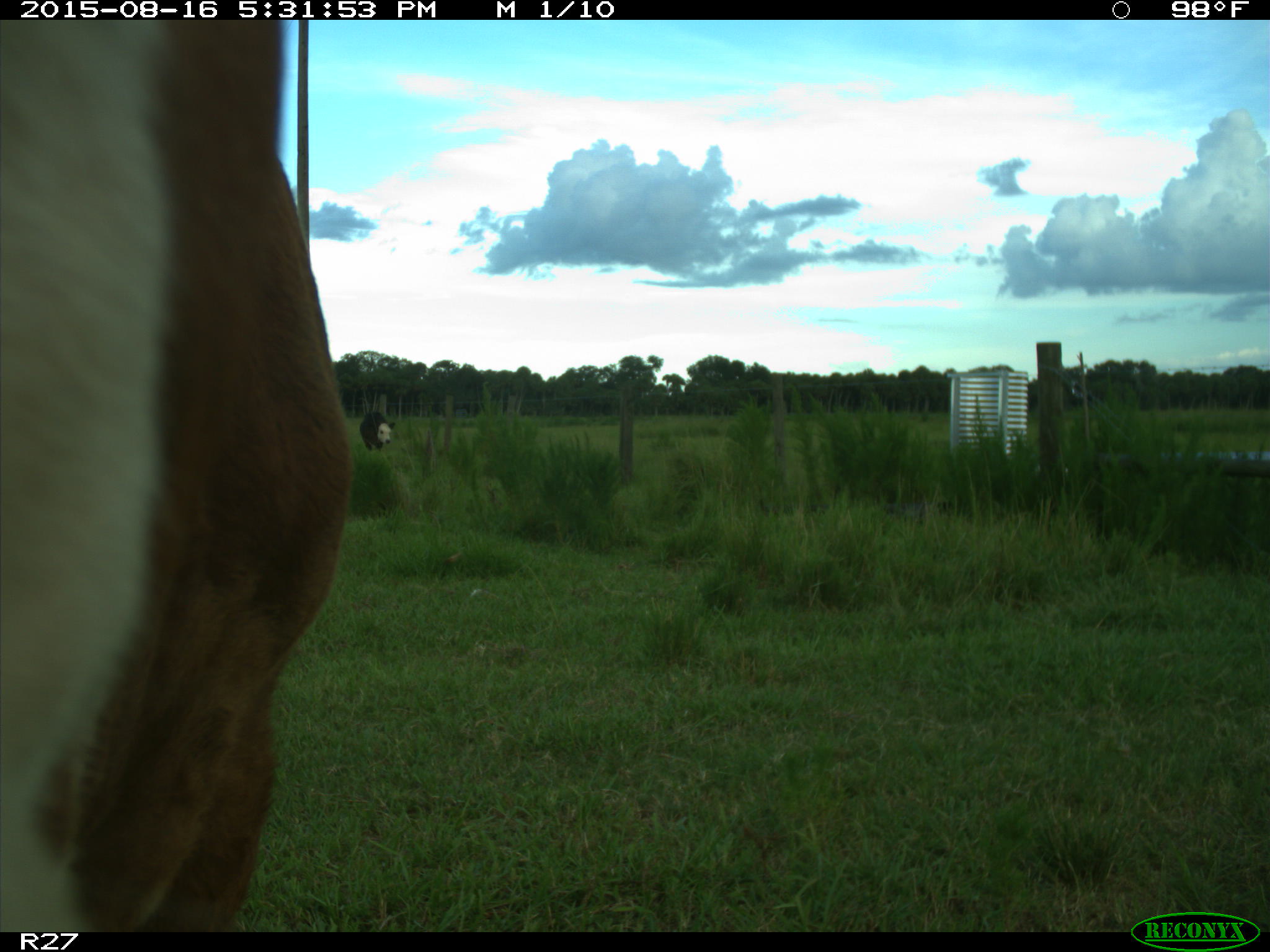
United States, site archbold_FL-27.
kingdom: Animalia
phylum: Chordata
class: Mammalia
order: Artiodactyla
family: Bovidae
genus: Bos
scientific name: Bos taurus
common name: domestic cow